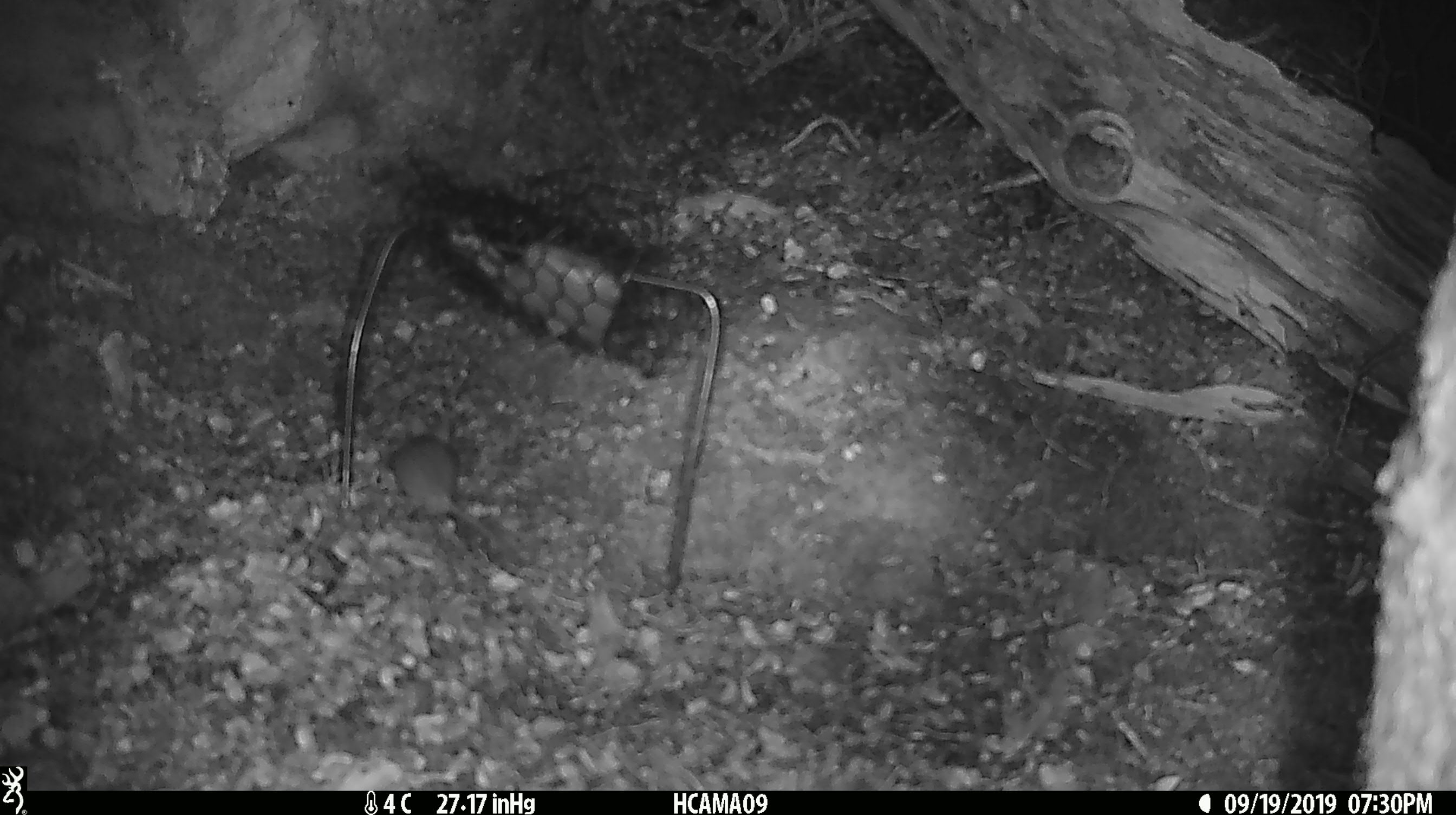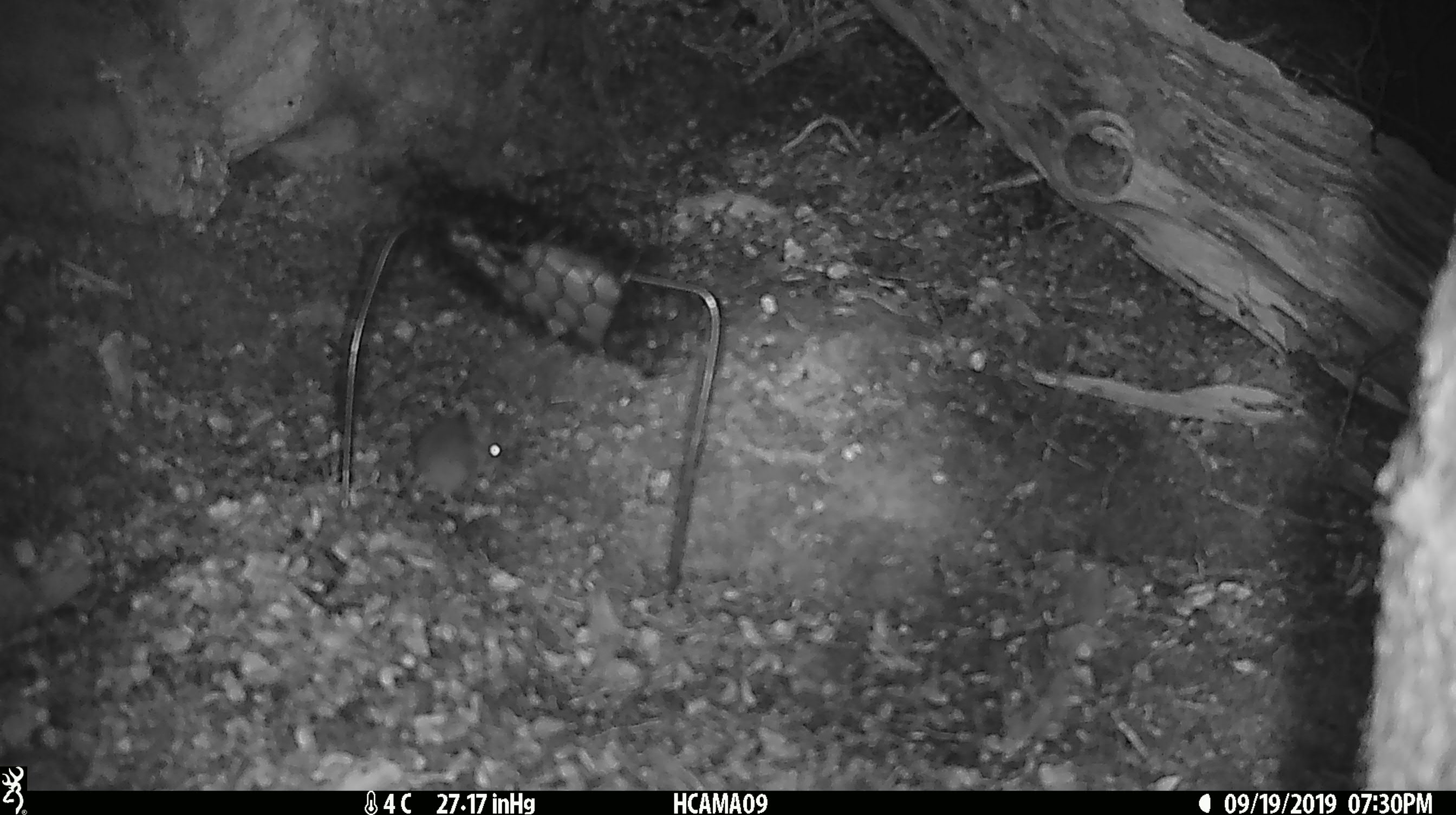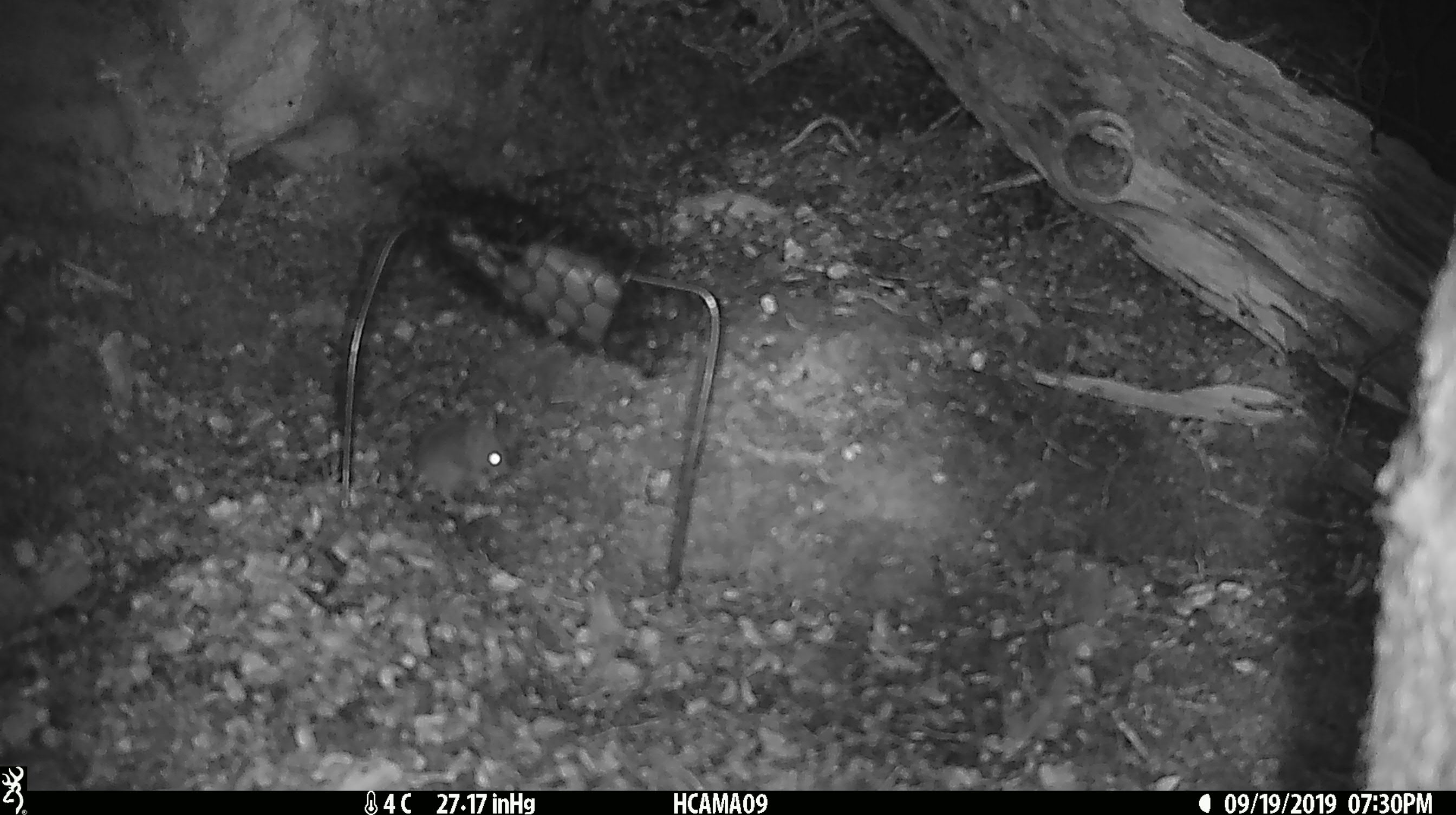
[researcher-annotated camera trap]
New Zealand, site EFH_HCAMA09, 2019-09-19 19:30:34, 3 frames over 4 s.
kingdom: Animalia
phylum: Chordata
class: Mammalia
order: Rodentia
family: Muridae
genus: Mus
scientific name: Mus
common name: mouse